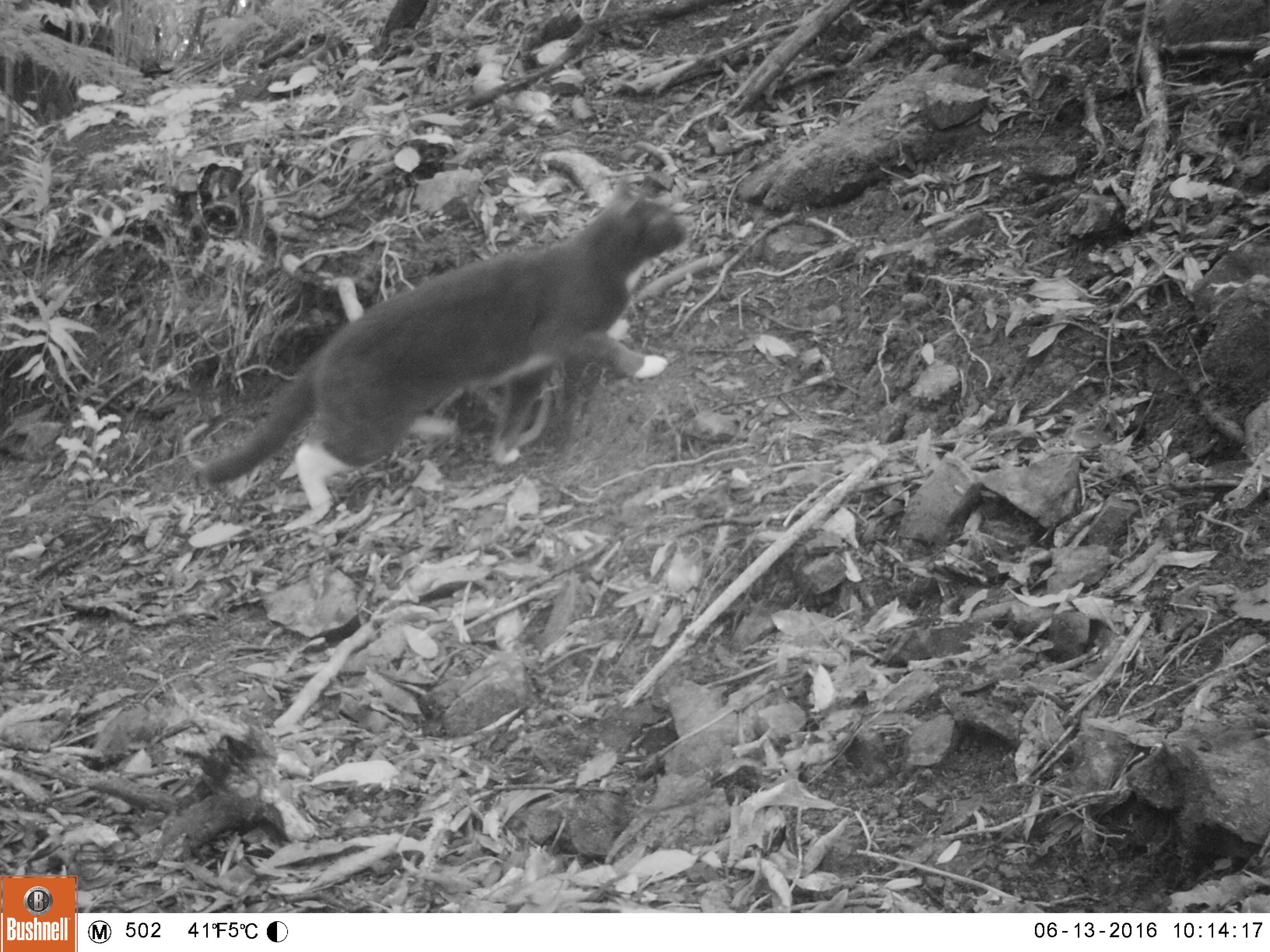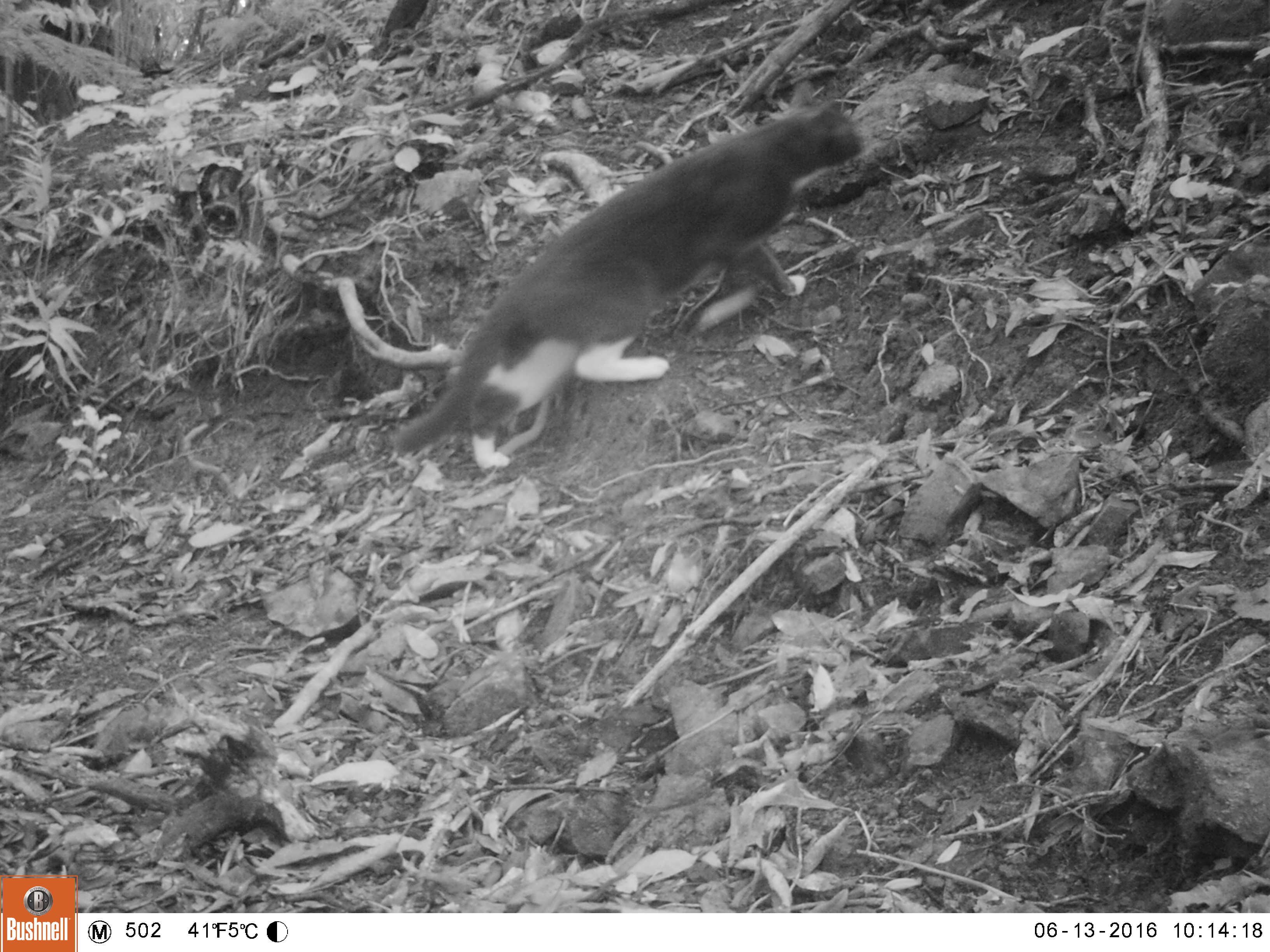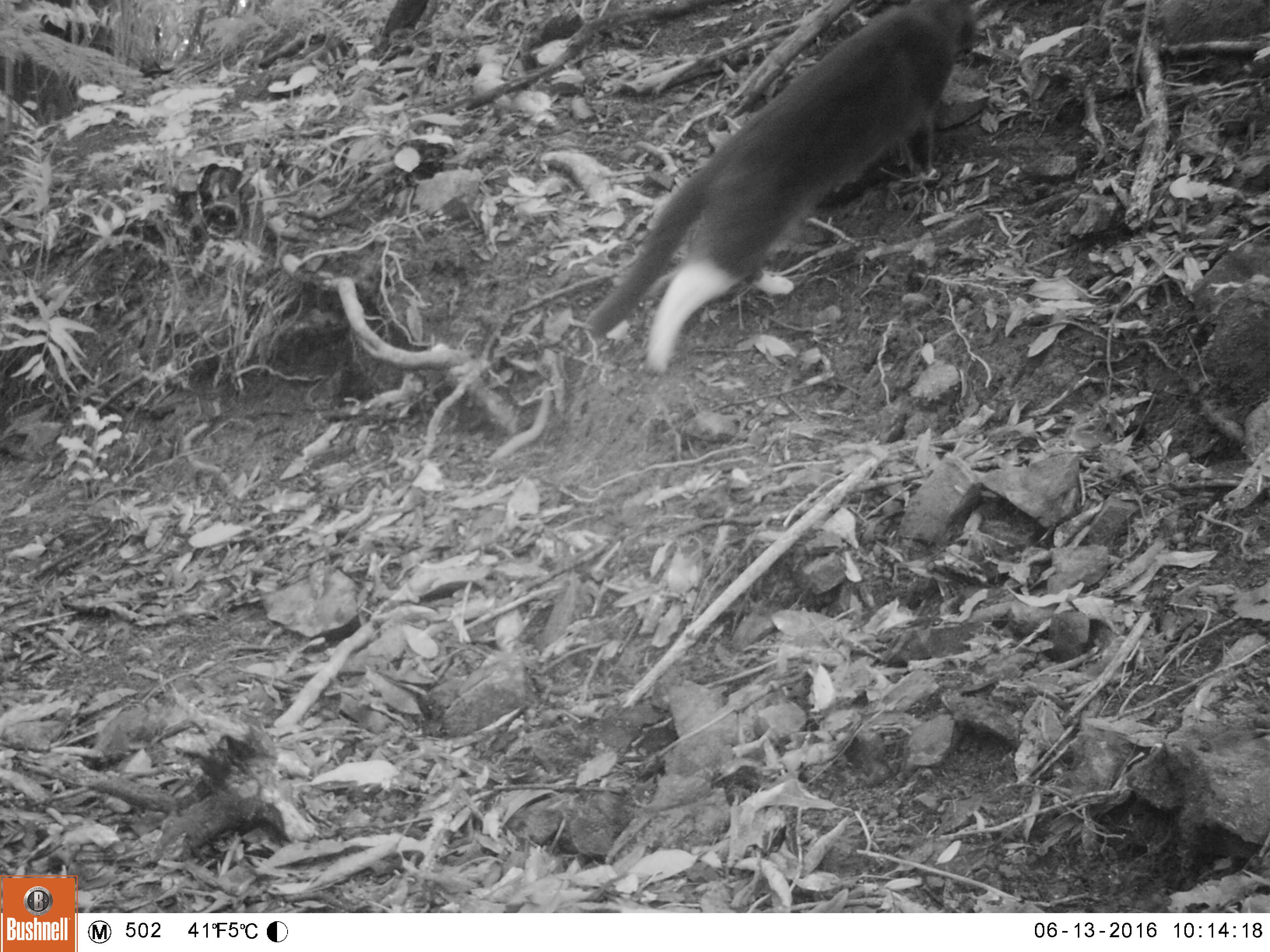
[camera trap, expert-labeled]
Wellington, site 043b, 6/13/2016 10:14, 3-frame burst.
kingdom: Animalia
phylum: Chordata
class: Mammalia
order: Carnivora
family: Felidae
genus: Felis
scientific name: Felis catus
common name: cat